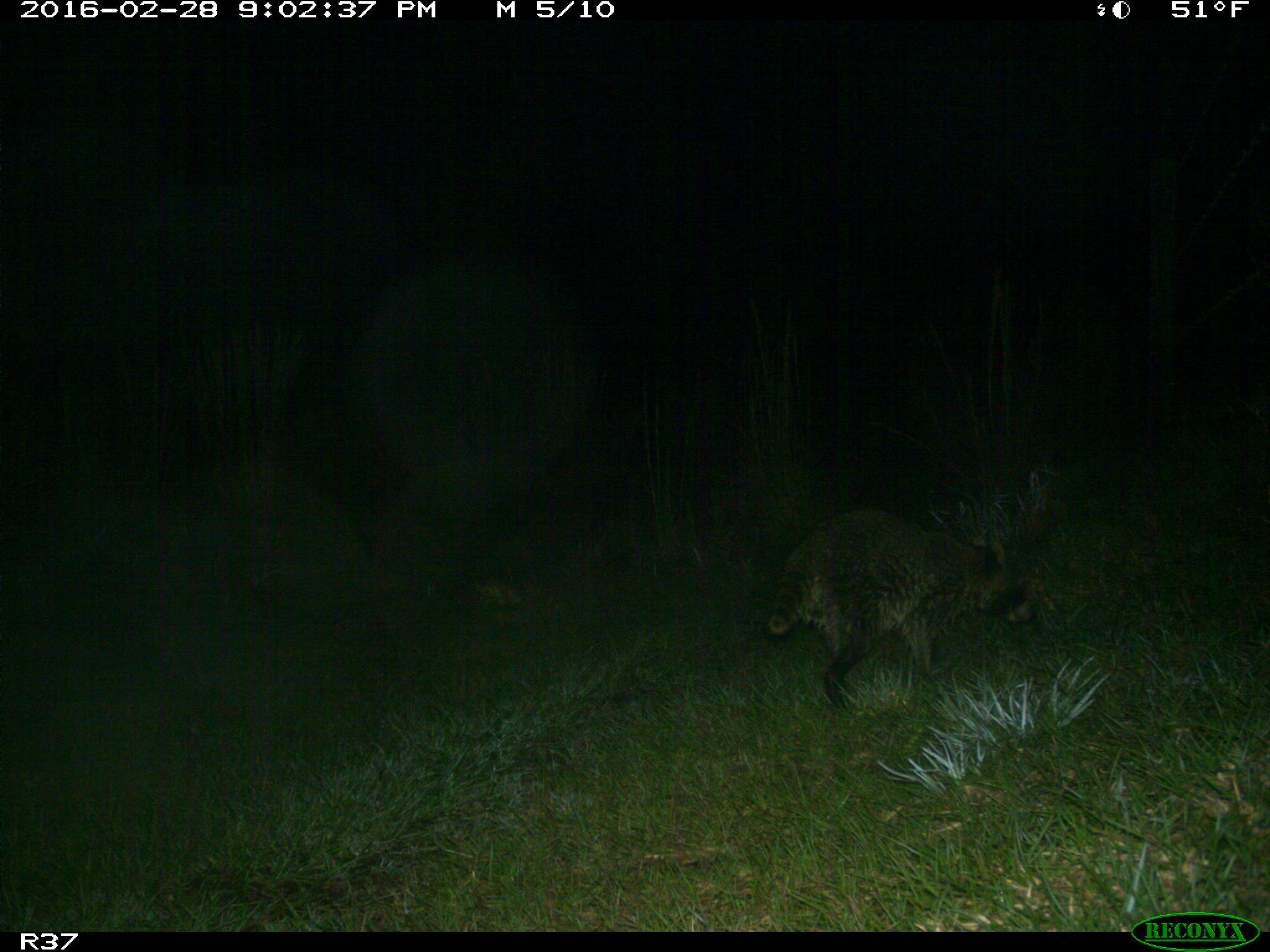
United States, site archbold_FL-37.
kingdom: Animalia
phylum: Chordata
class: Mammalia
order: Carnivora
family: Procyonidae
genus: Procyon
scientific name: Procyon lotor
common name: common raccoon